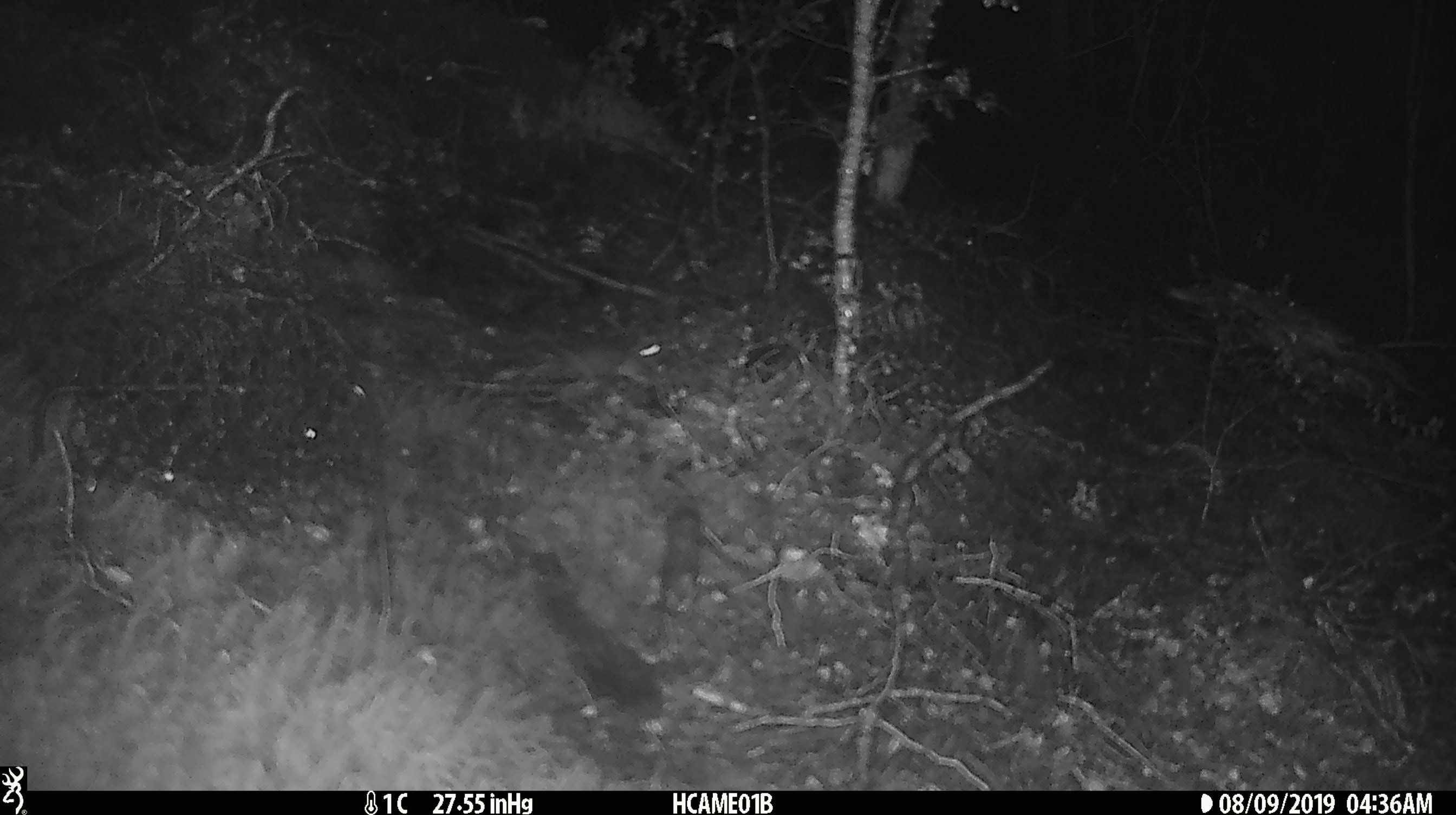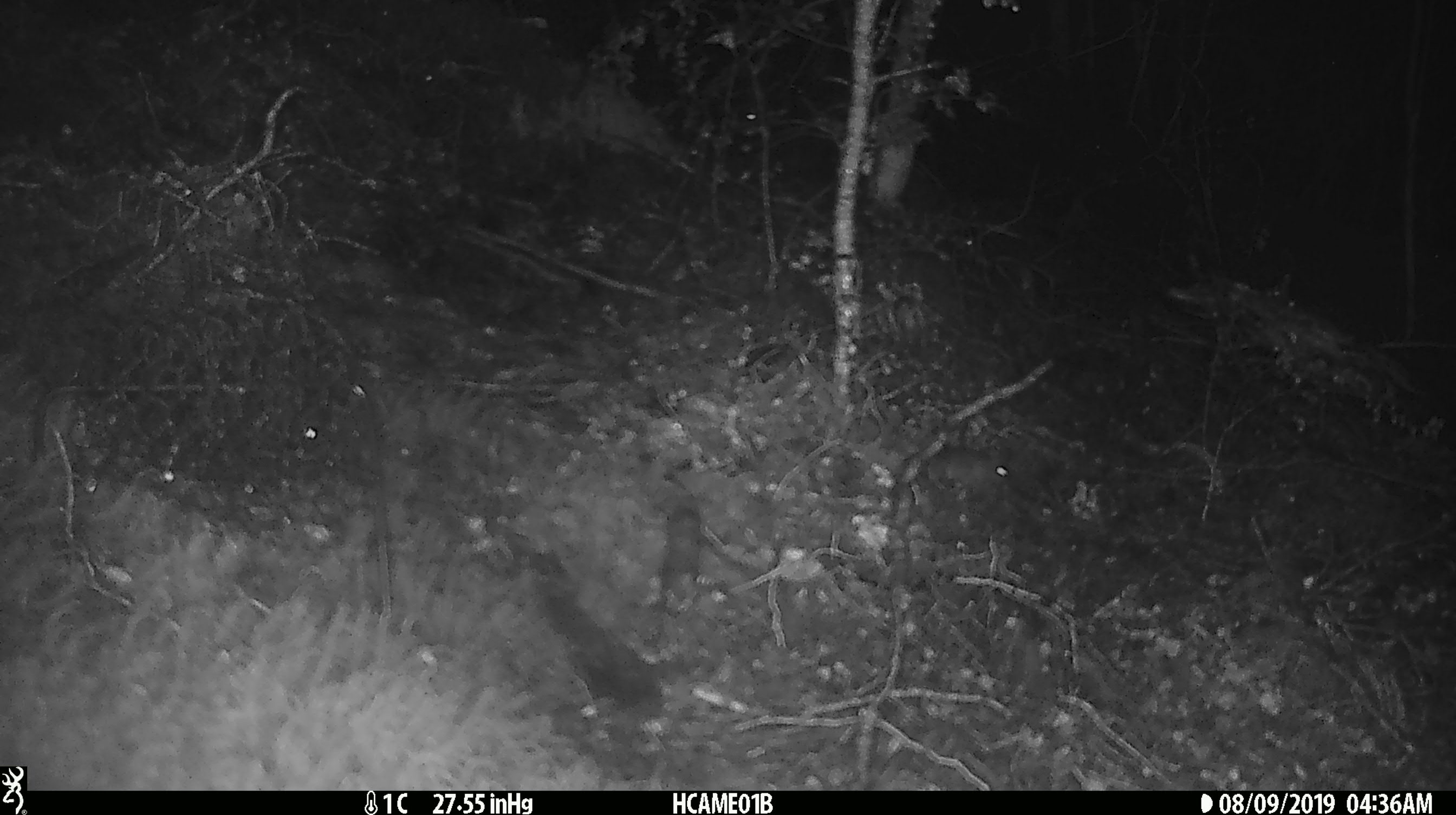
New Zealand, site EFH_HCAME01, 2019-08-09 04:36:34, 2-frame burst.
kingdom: Animalia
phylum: Chordata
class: Mammalia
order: Rodentia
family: Muridae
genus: Mus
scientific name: Mus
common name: mouse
Mouse (Mus).